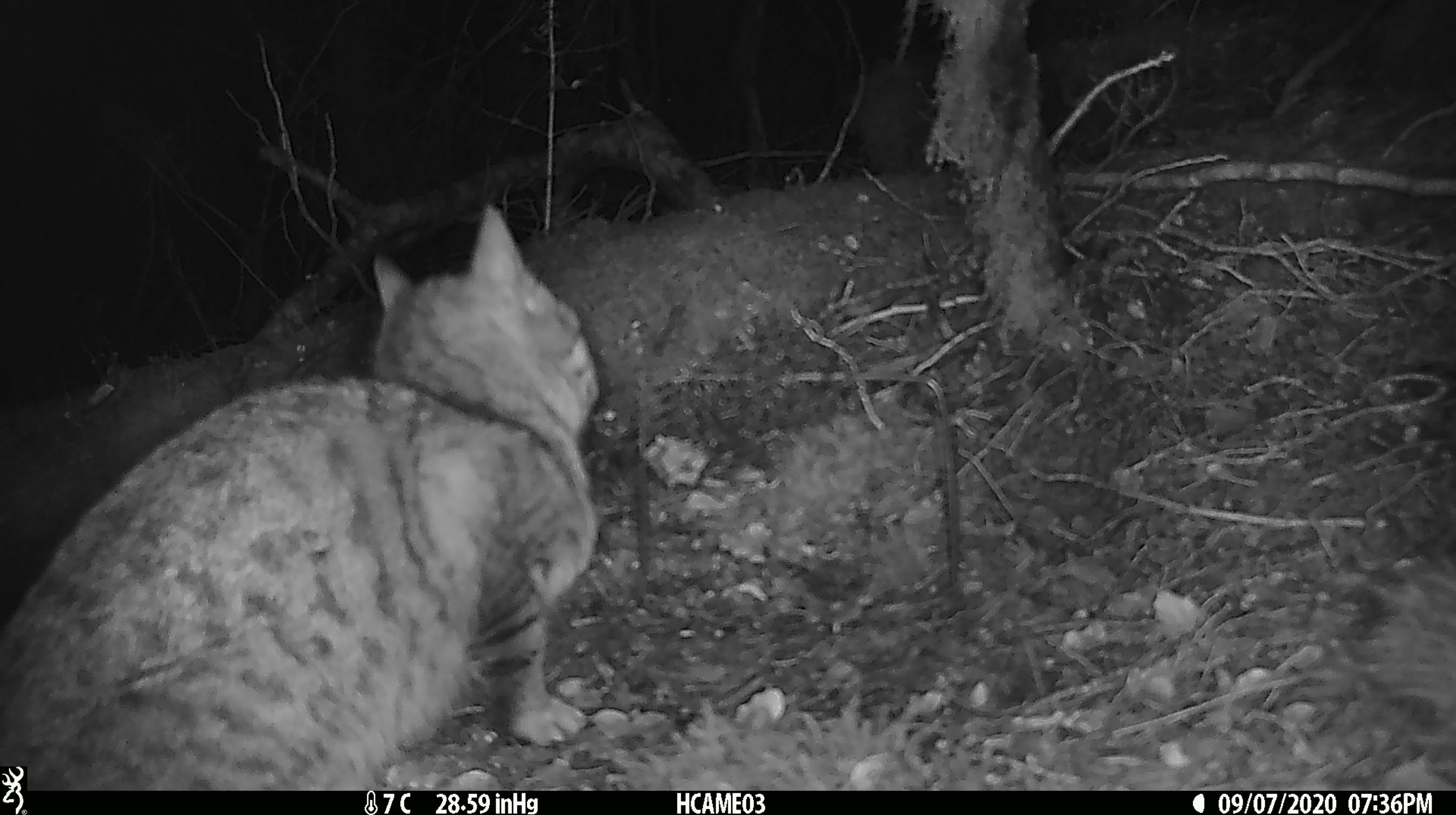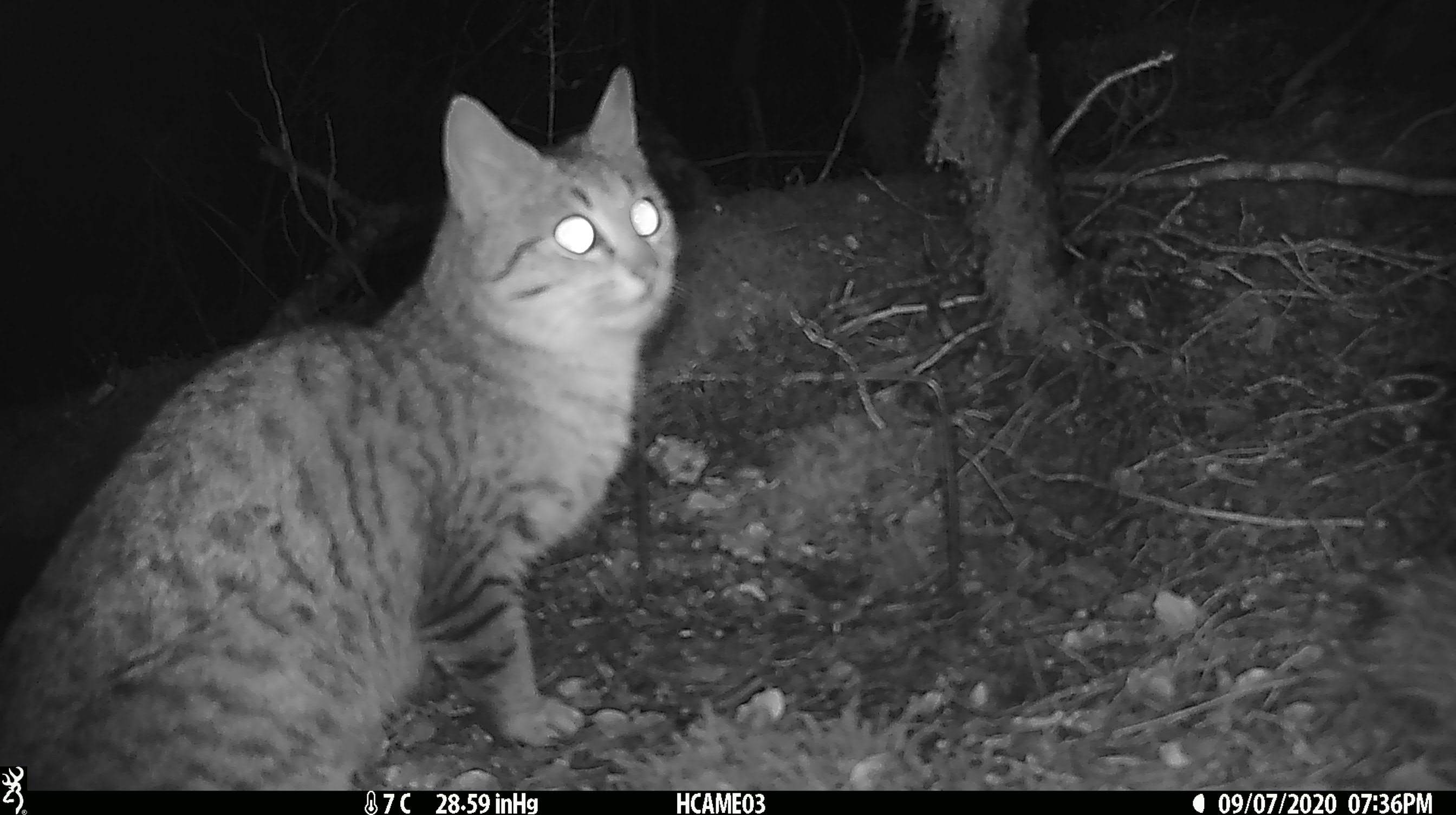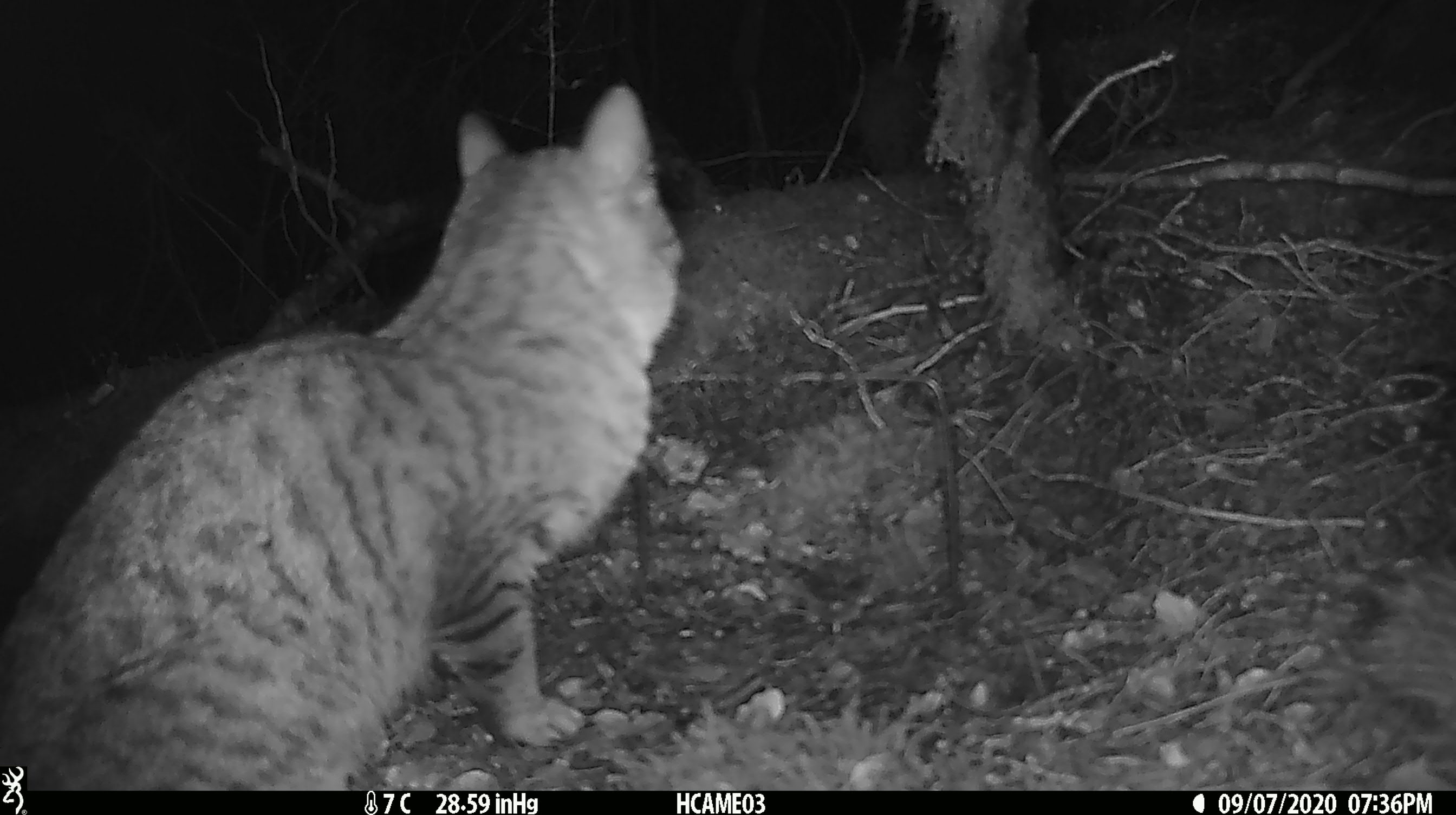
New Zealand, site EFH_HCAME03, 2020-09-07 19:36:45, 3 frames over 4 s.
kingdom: Animalia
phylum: Chordata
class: Mammalia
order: Carnivora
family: Felidae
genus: Felis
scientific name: Felis catus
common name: domestic cat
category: cat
Cat (domestic cat) (Felis catus).